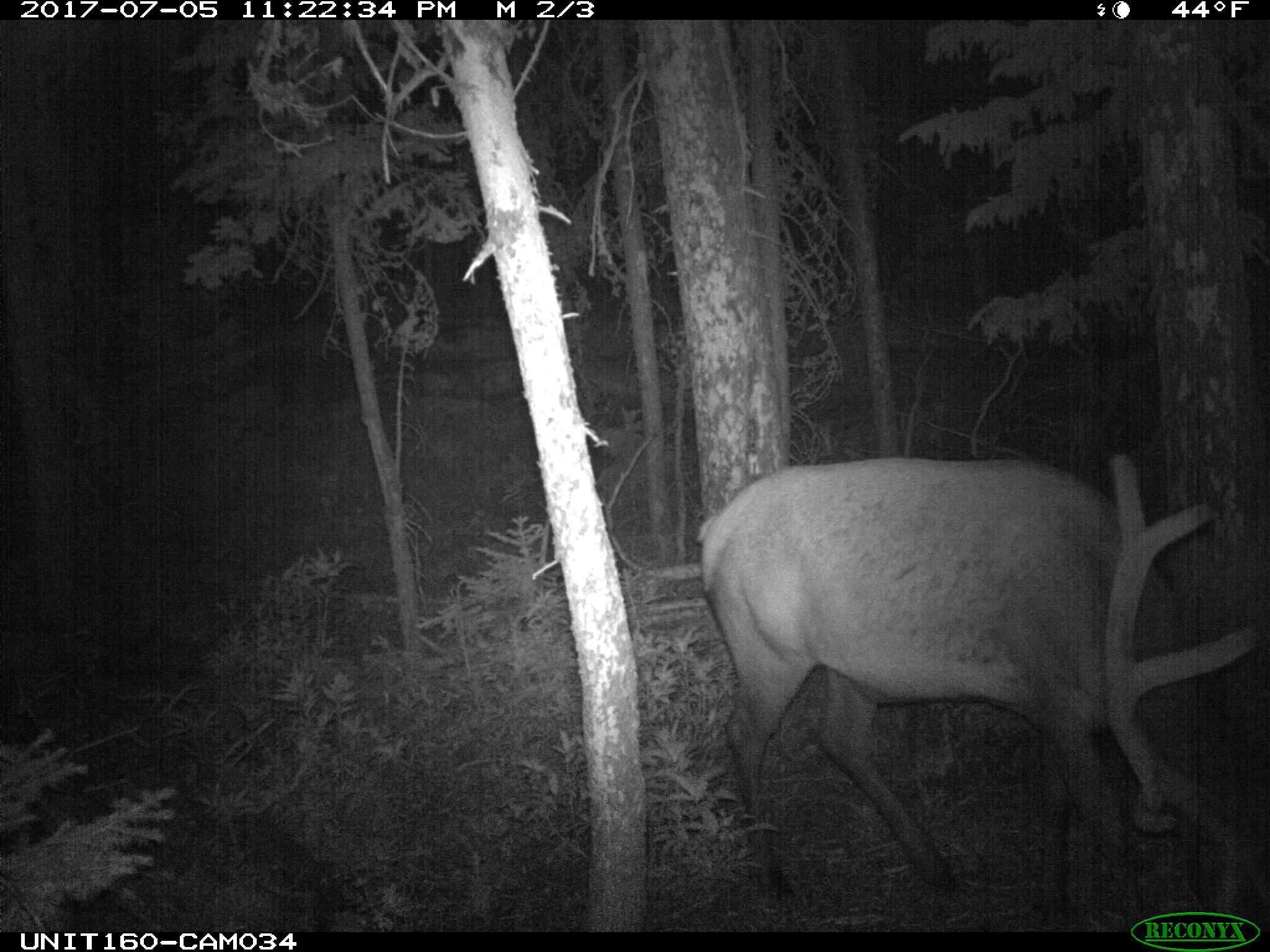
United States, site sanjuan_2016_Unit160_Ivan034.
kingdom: Animalia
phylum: Chordata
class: Mammalia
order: Artiodactyla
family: Cervidae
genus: Cervus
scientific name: Cervus elaphus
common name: red deer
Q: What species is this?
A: Cervus elaphus (red deer).